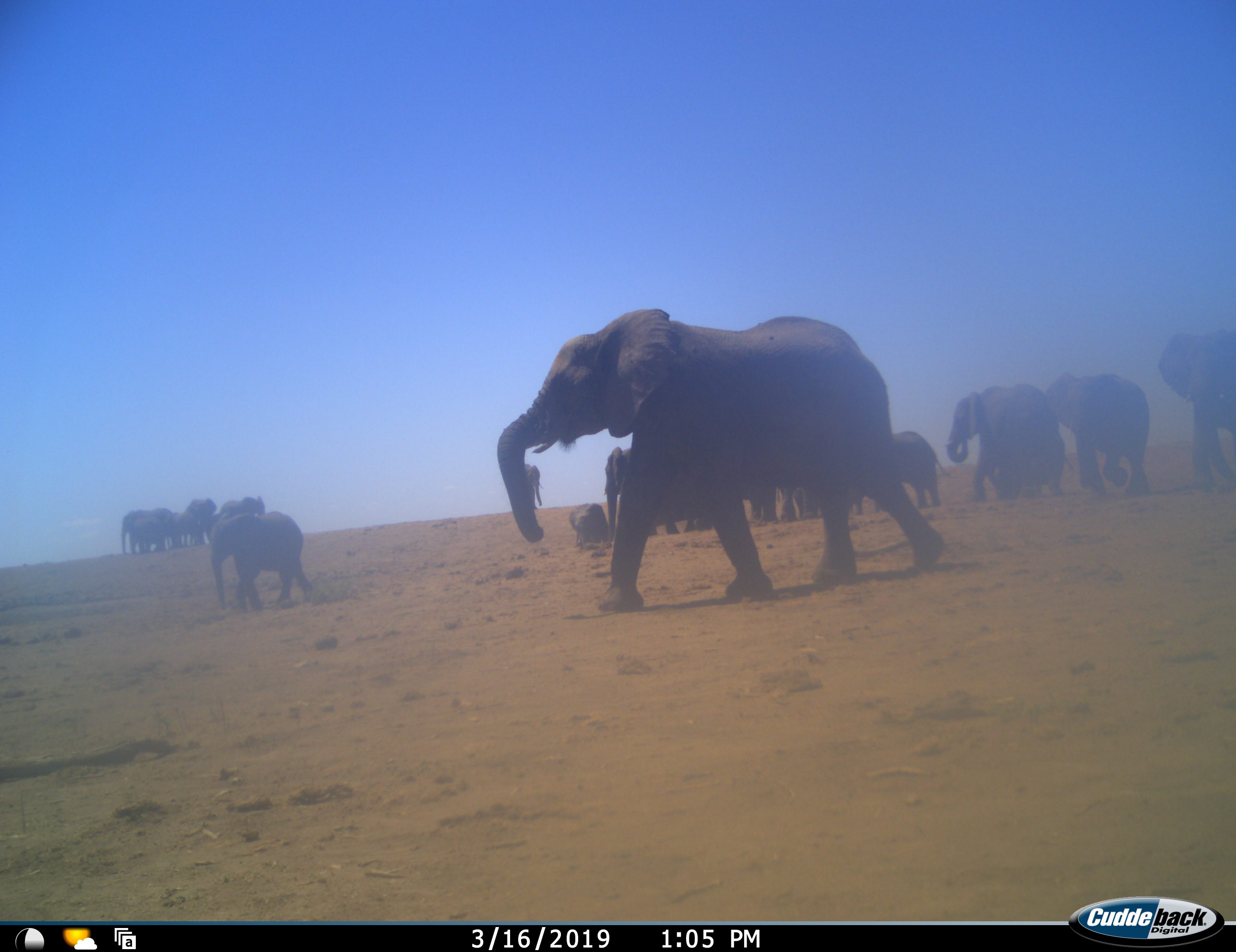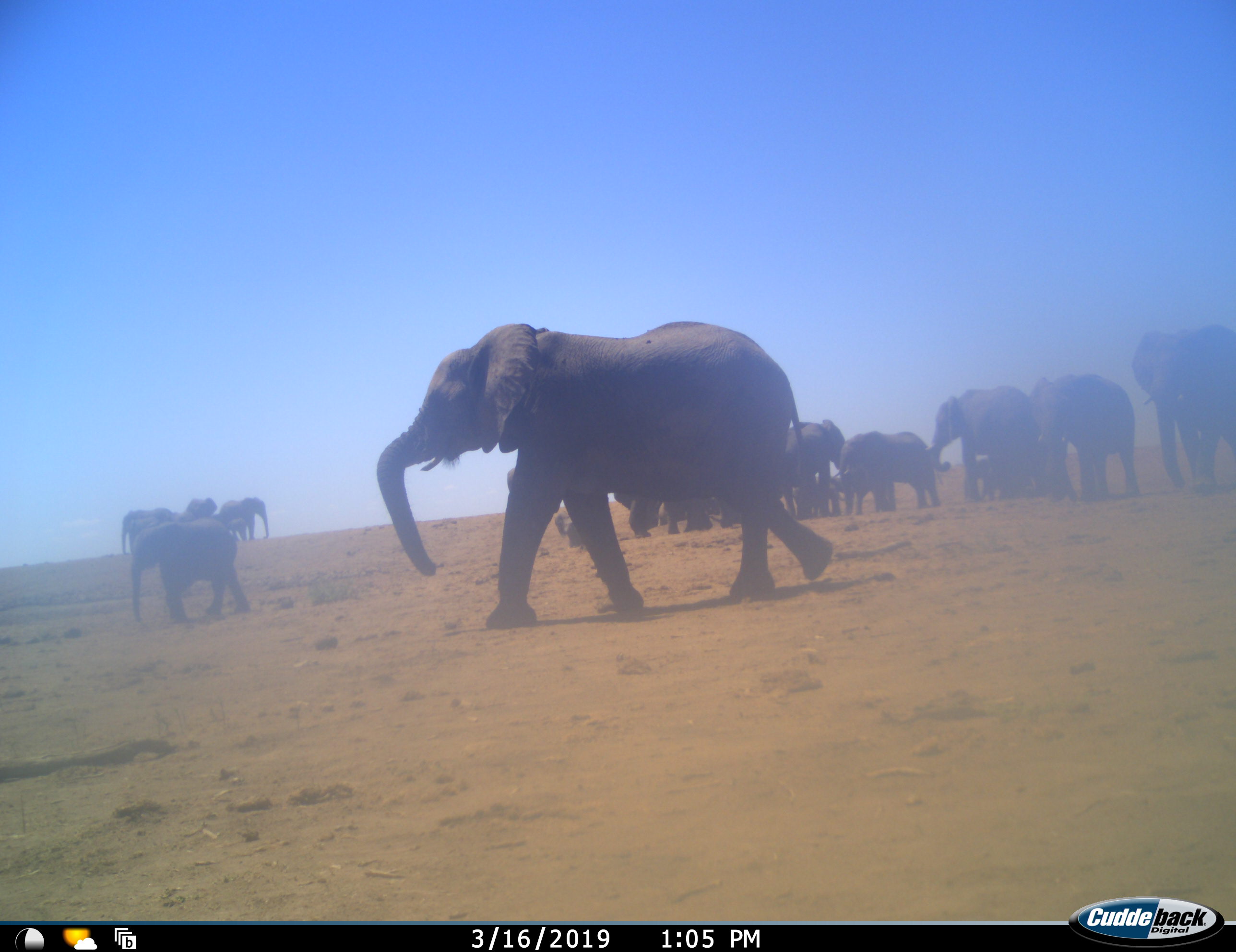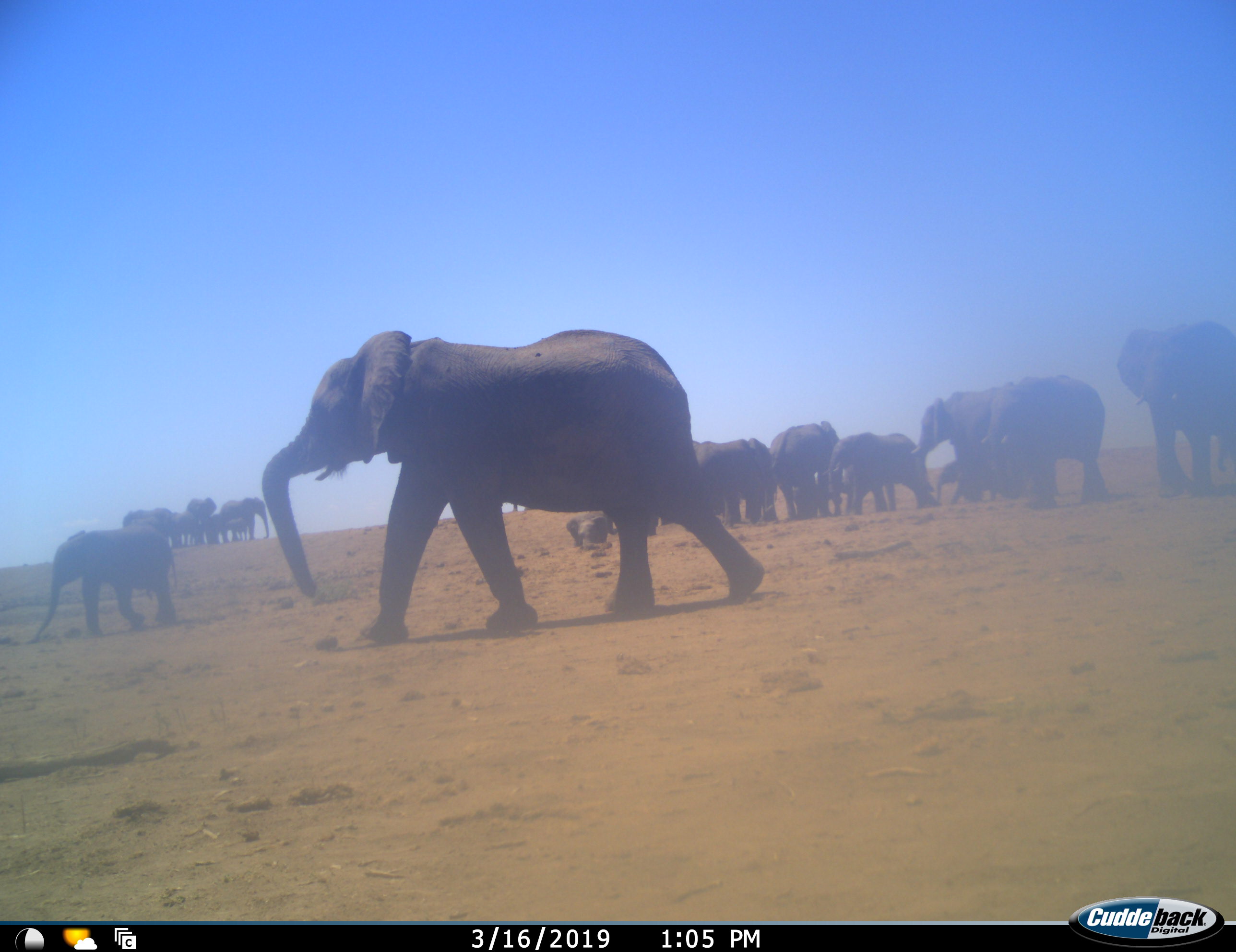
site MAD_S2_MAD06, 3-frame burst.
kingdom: Animalia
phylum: Chordata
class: Mammalia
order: Proboscidea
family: Elephantidae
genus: Loxodonta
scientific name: Loxodonta africana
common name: african bush elephant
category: elephant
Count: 11-50.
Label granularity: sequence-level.